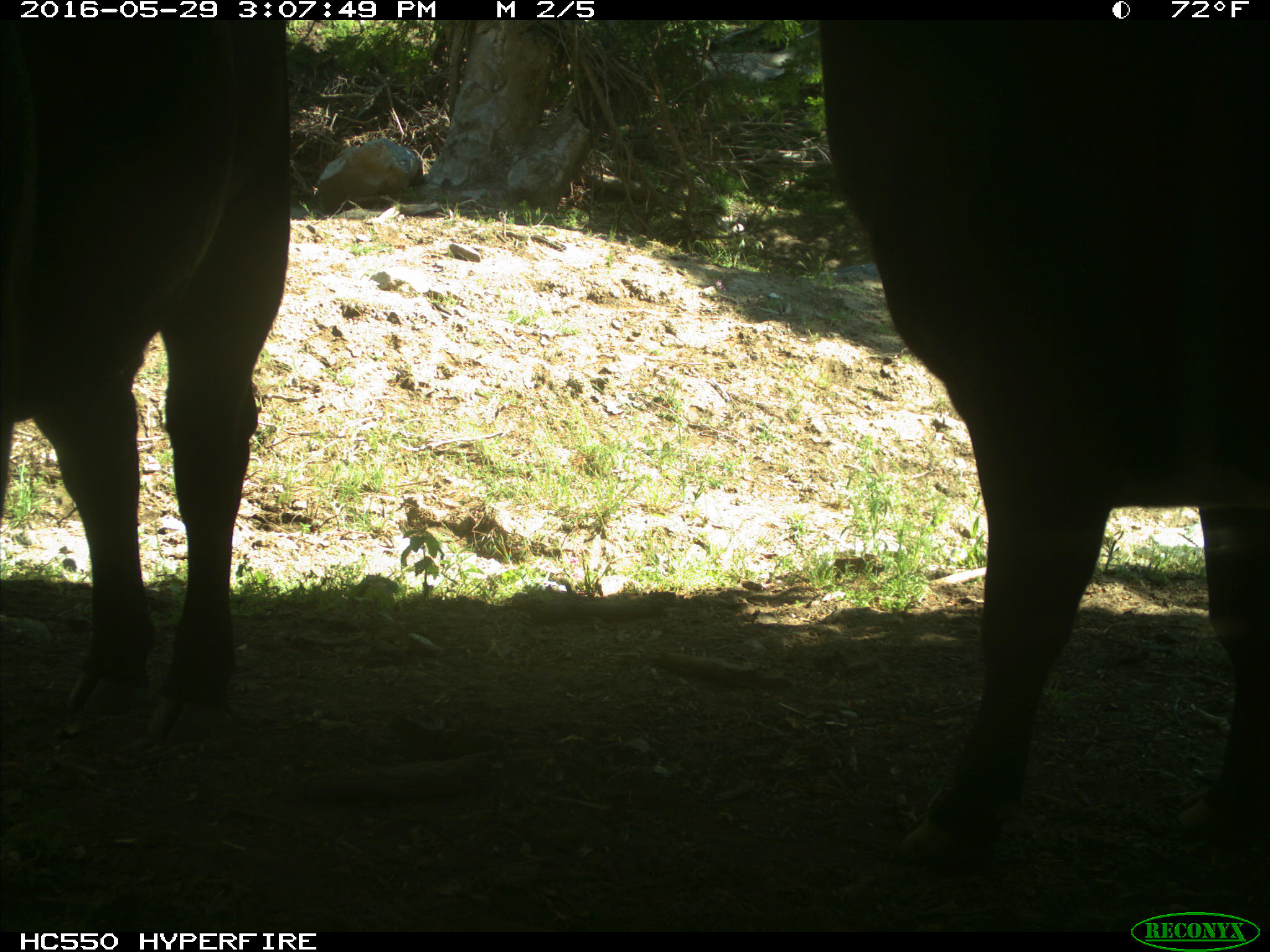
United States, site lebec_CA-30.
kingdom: Animalia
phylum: Chordata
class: Mammalia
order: Artiodactyla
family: Bovidae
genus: Bos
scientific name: Bos taurus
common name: domestic cow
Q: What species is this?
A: Bos taurus (domestic cow).